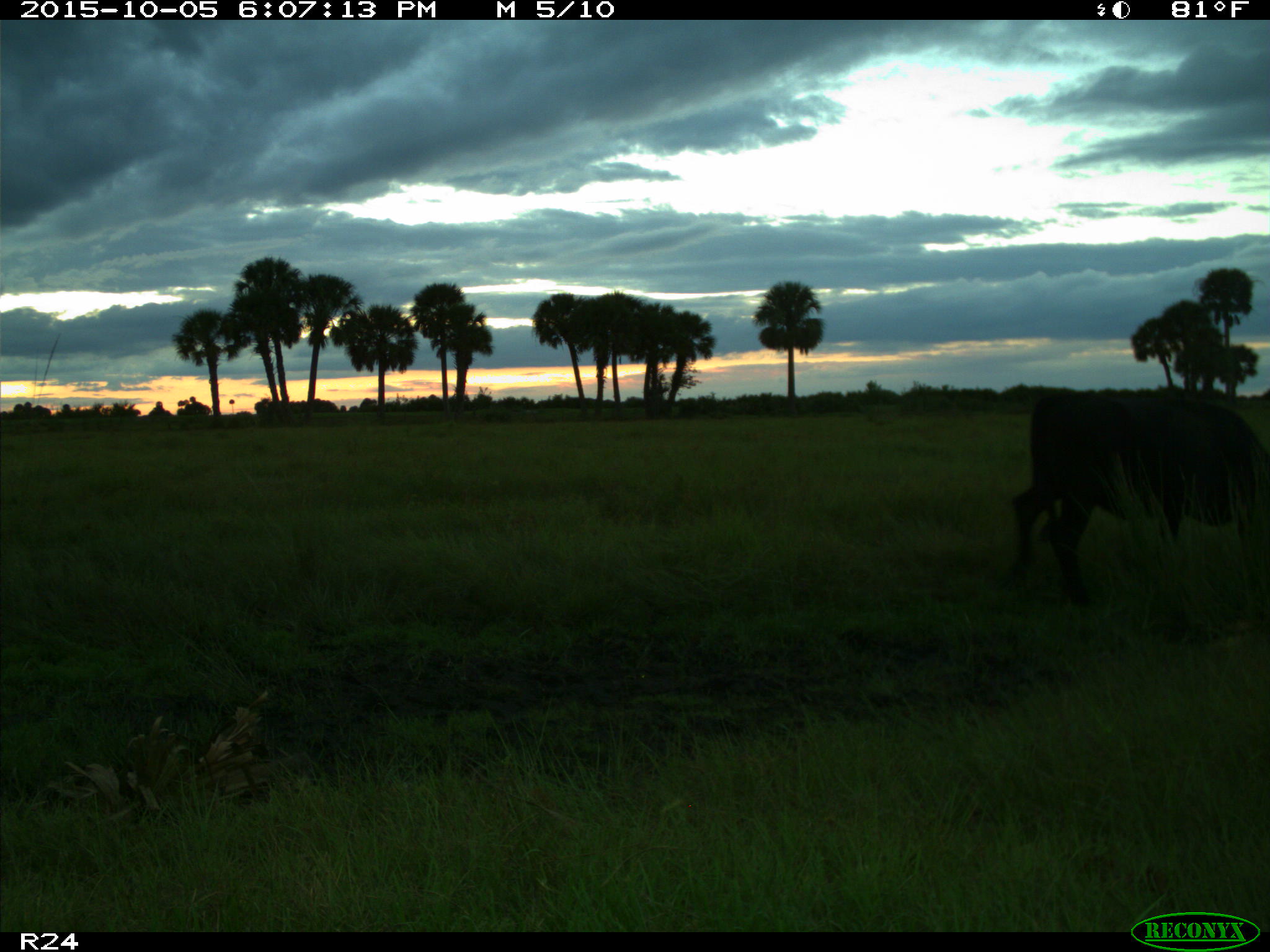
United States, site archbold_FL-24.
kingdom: Animalia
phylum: Chordata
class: Mammalia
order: Artiodactyla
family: Bovidae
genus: Bos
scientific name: Bos taurus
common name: domestic cow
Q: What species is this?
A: Bos taurus (domestic cow).